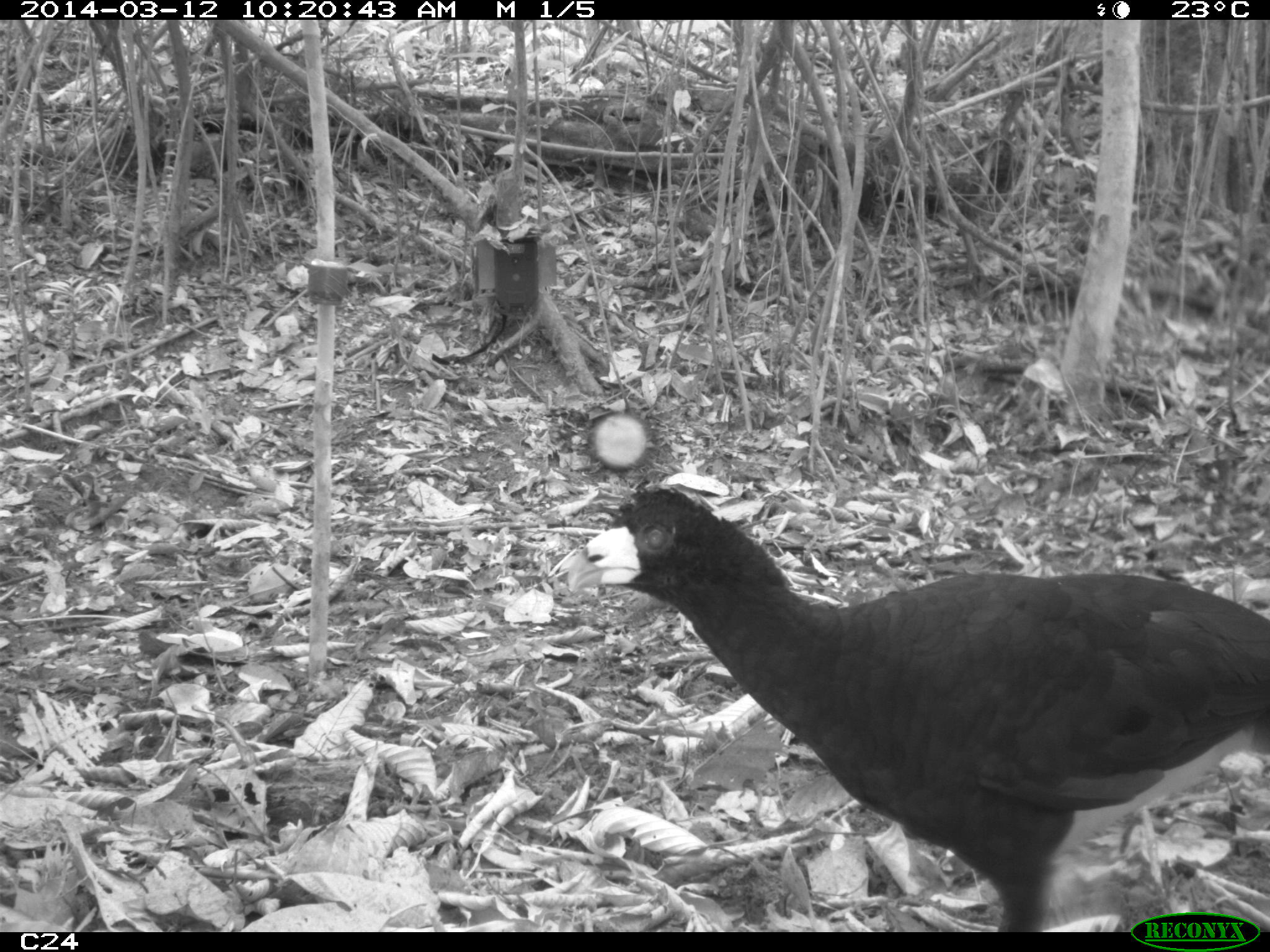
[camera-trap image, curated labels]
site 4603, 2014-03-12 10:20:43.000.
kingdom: Animalia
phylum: Chordata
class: Aves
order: Galliformes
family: Cracidae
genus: Crax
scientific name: Crax alector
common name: black curassow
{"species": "Crax alector (black curassow)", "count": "2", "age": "adult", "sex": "female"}